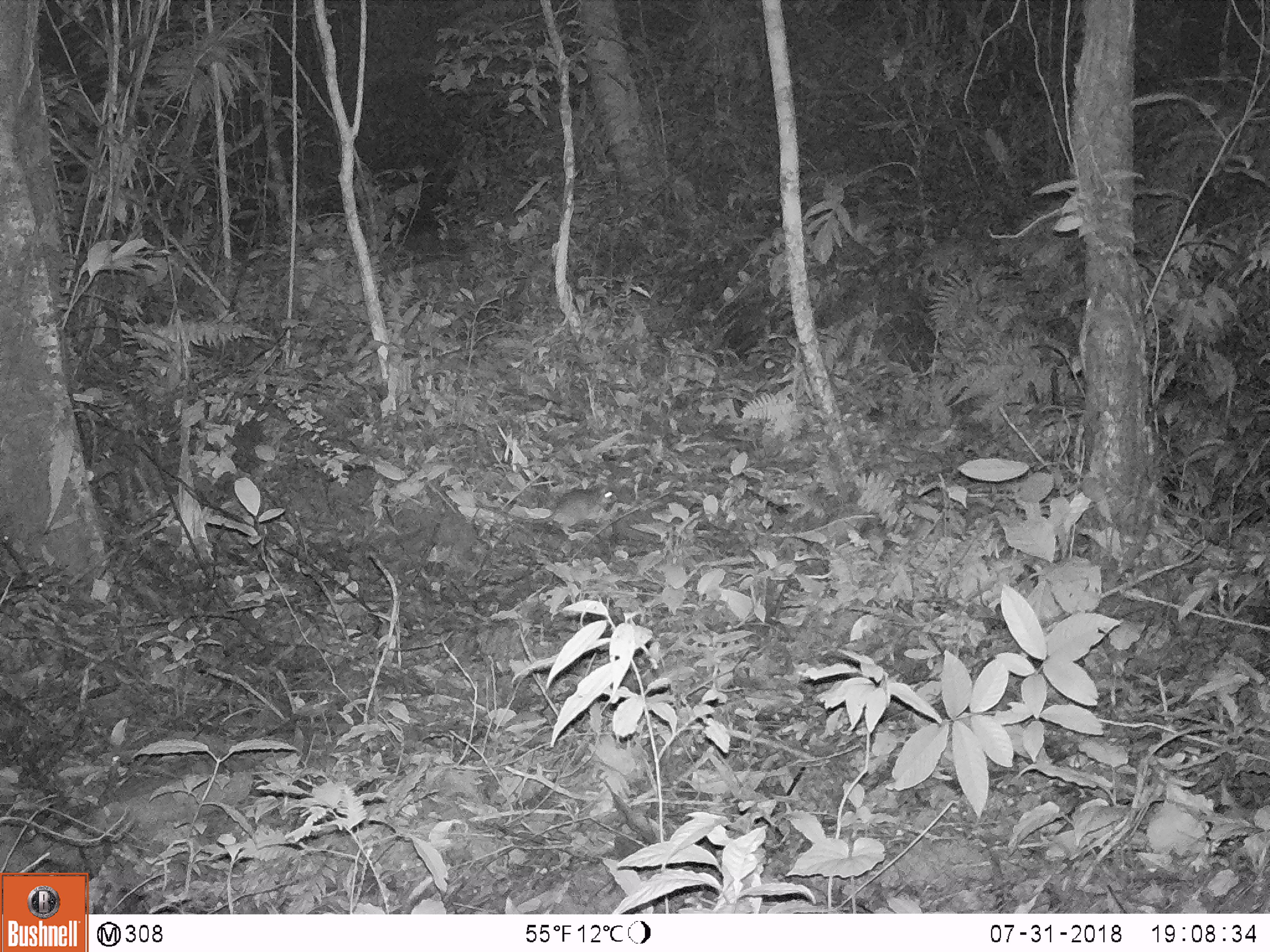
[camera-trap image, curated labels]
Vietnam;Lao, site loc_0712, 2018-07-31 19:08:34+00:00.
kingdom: Animalia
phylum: Chordata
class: Mammalia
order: Rodentia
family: Muridae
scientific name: Muridae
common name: old-world mice and rats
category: unidentified murid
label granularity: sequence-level